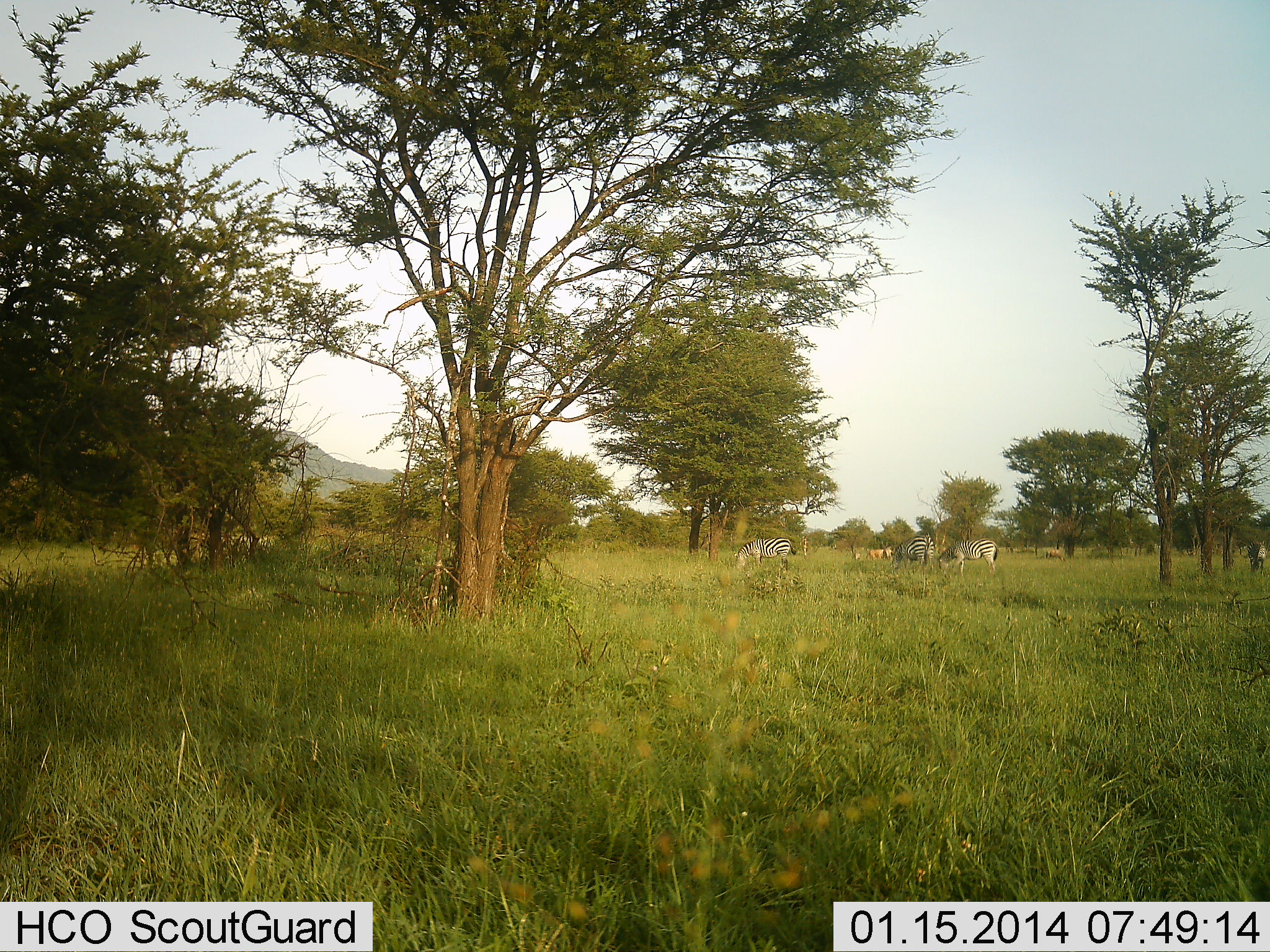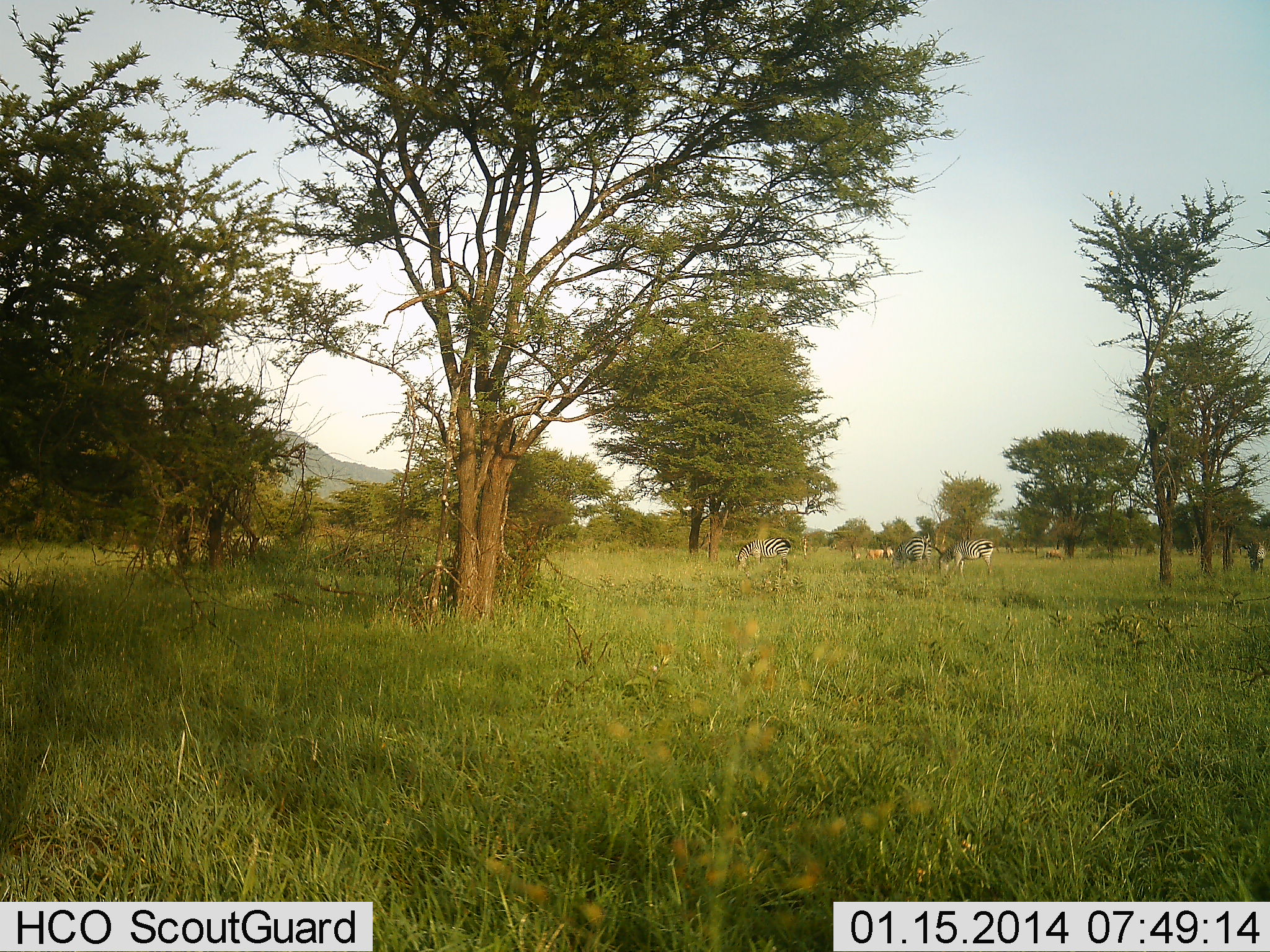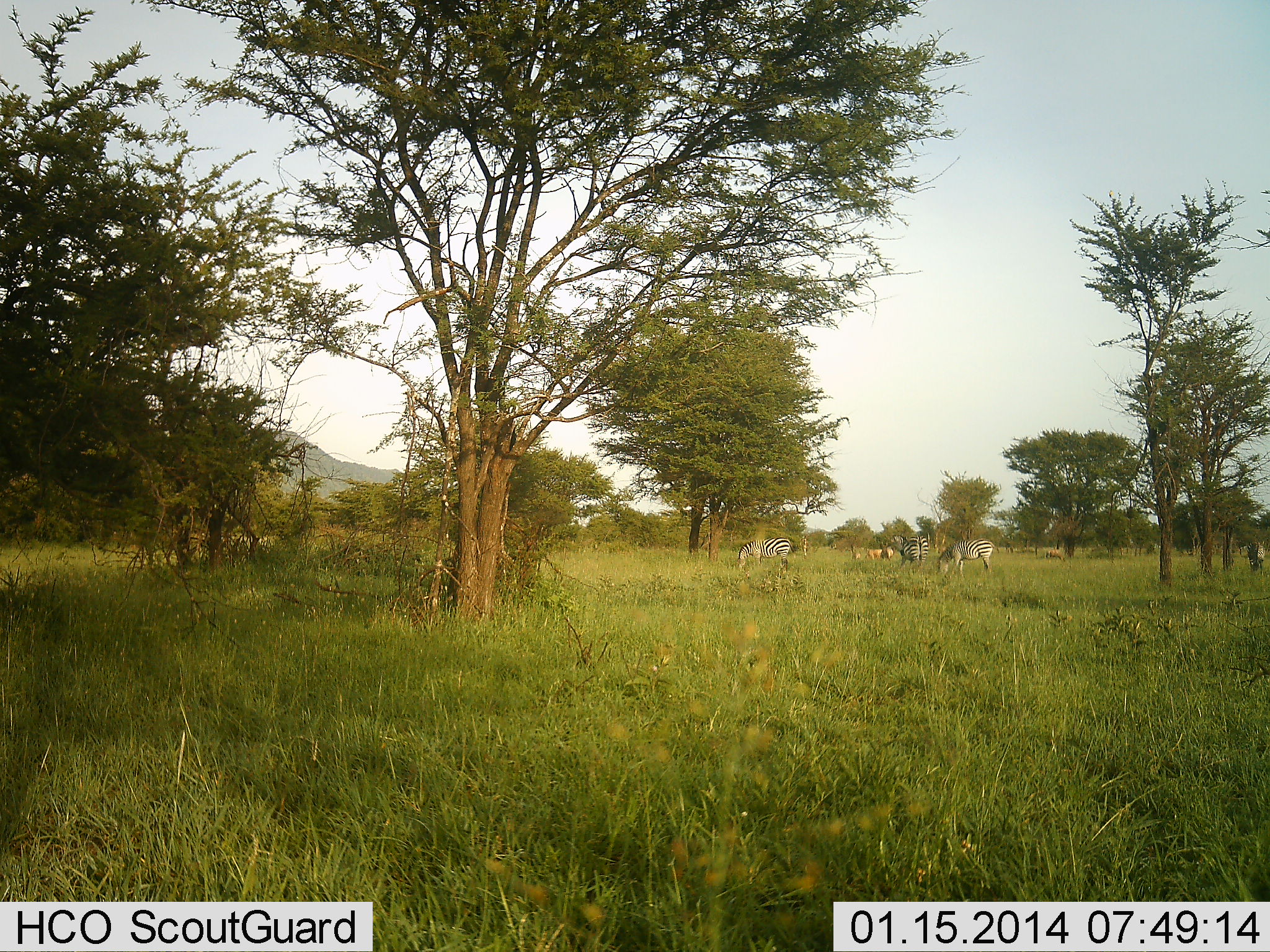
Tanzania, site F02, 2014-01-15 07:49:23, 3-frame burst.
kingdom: Animalia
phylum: Chordata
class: Mammalia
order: Perissodactyla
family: Equidae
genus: Equus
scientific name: Equus quagga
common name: plains zebra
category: zebra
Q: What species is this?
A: Zebra (plains zebra) (Equus quagga).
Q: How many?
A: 3.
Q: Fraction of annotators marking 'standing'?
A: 38%.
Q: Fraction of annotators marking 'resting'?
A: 0%.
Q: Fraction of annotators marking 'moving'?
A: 8%.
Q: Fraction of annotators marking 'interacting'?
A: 0%.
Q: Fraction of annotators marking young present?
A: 0%.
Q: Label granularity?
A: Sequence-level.